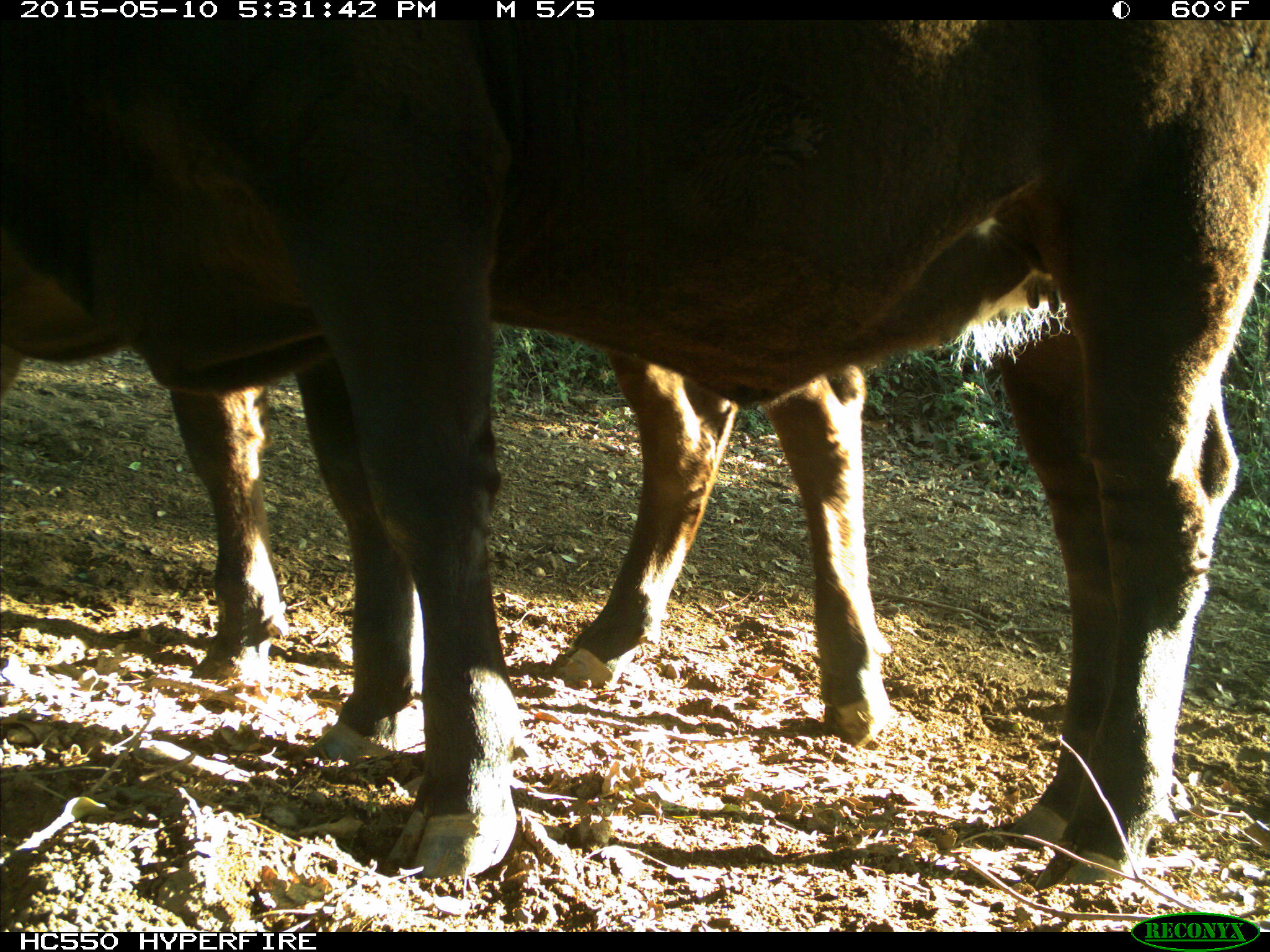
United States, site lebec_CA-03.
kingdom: Animalia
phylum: Chordata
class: Mammalia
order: Artiodactyla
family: Bovidae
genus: Bos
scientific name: Bos taurus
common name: domestic cow